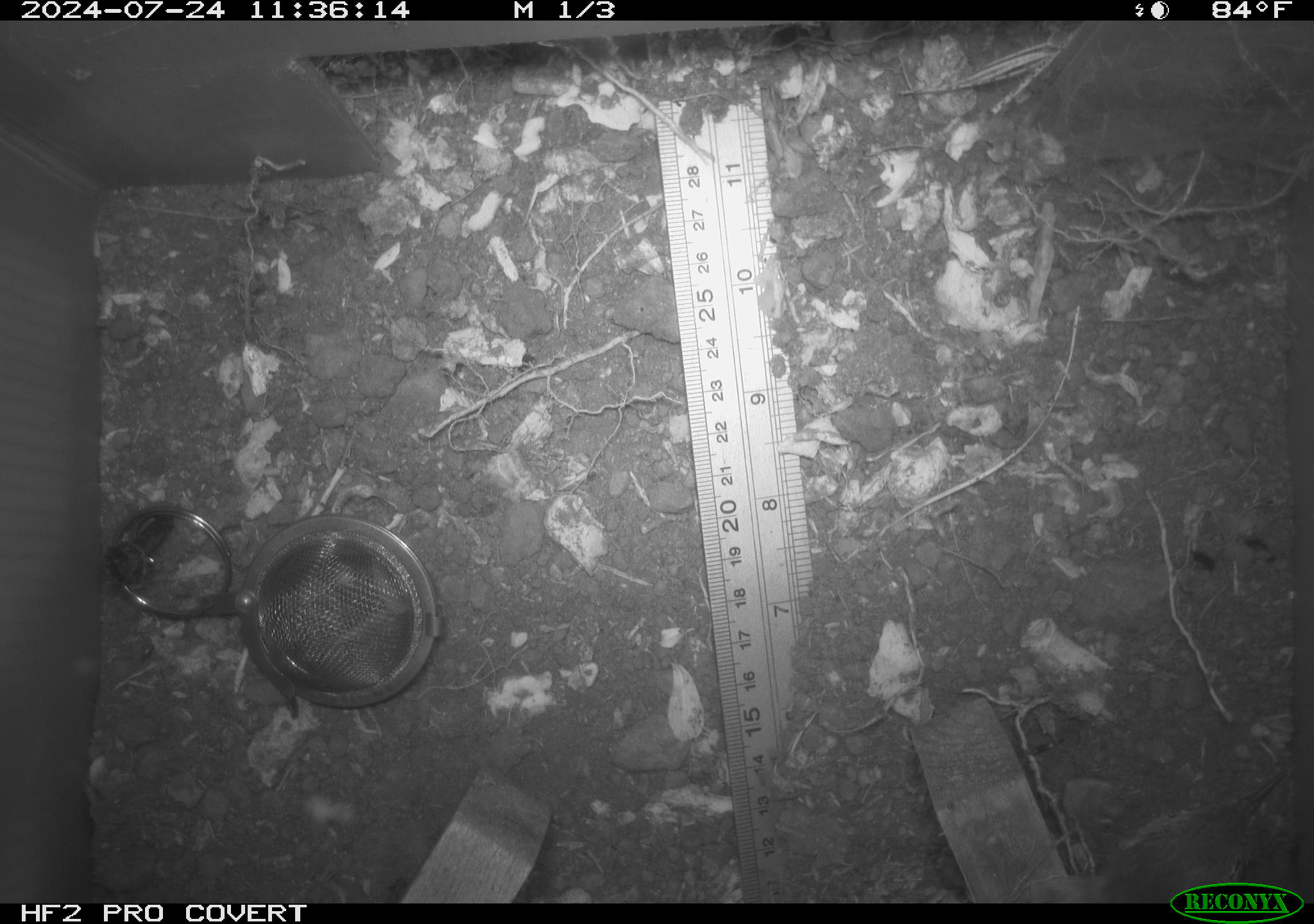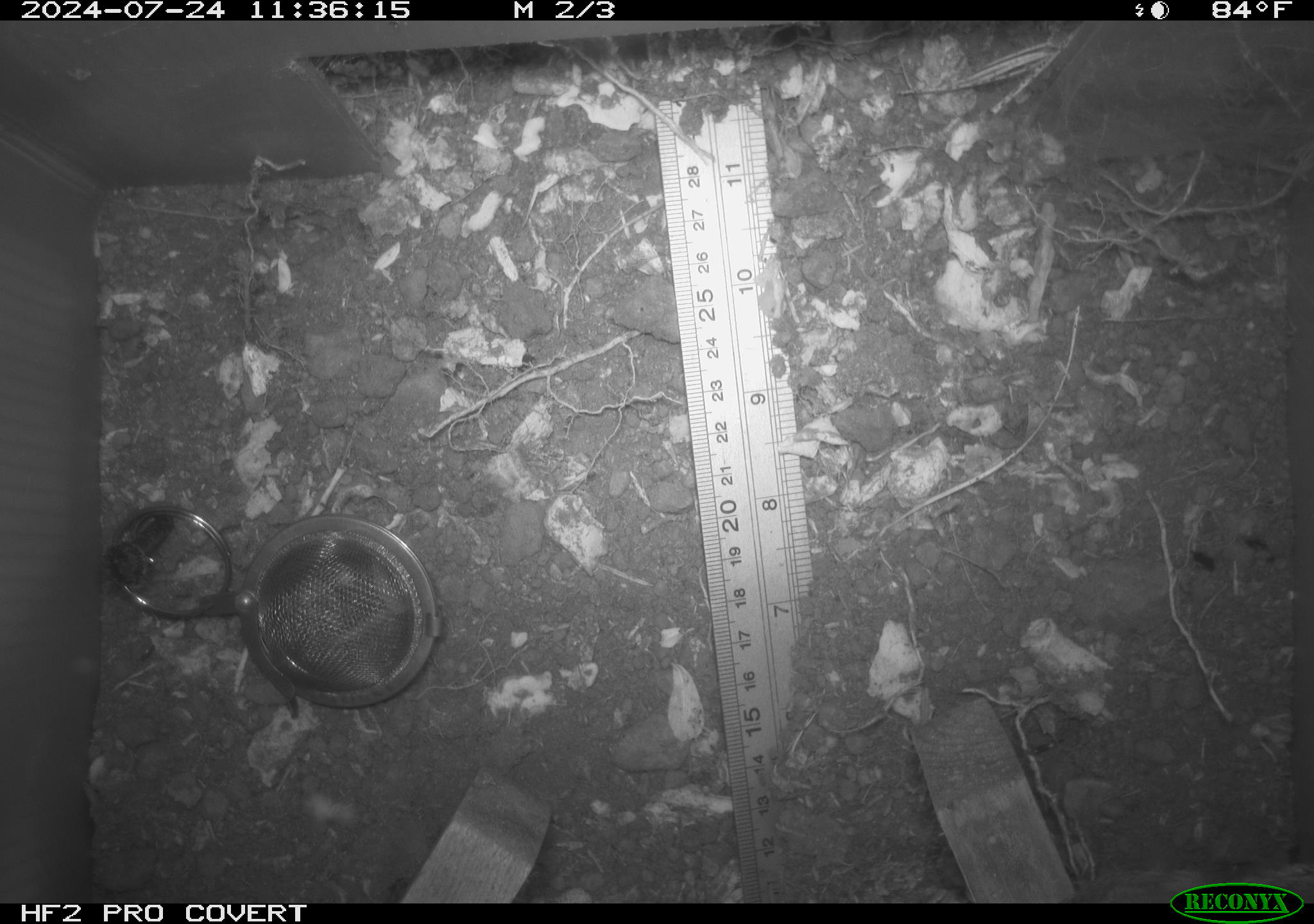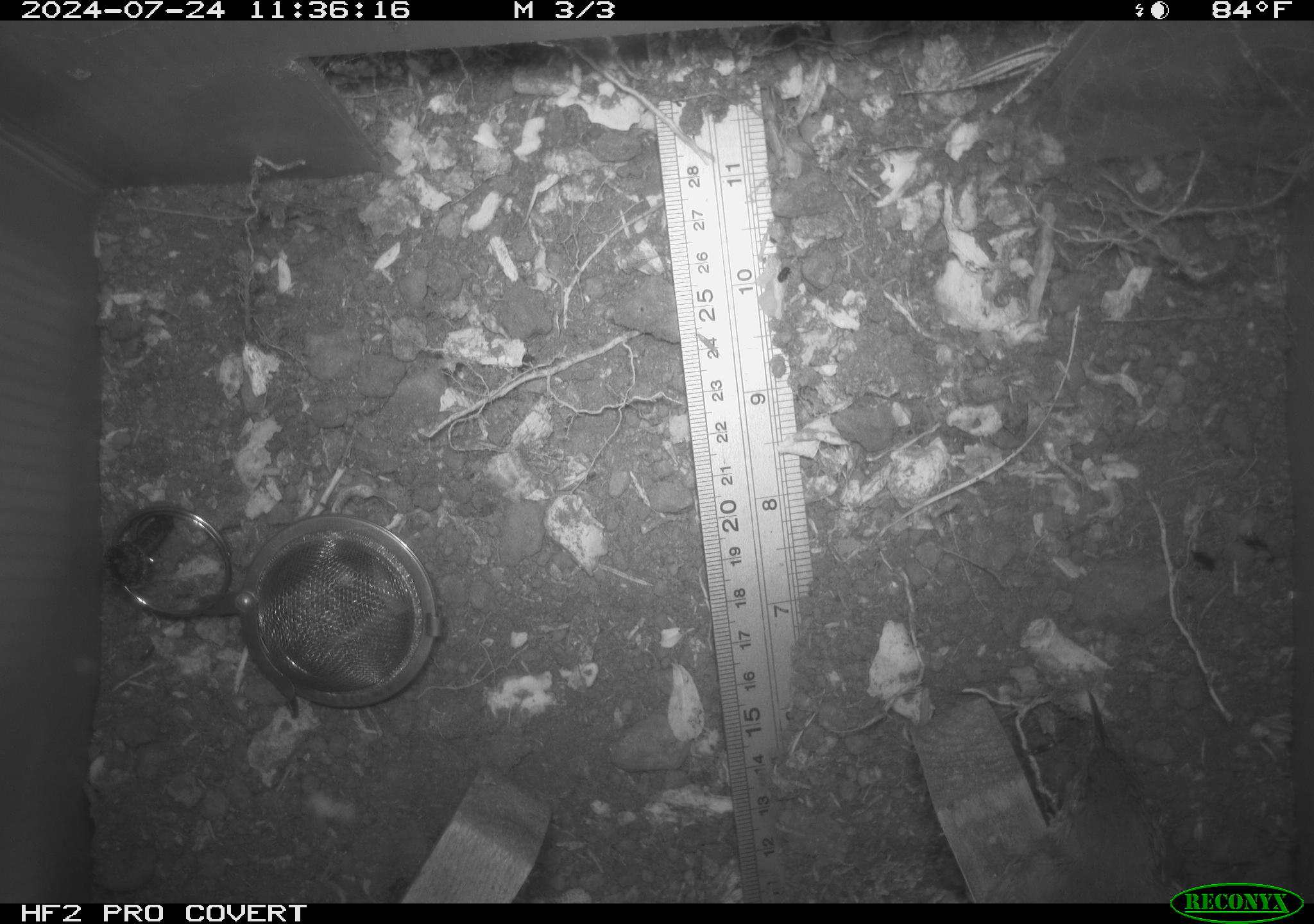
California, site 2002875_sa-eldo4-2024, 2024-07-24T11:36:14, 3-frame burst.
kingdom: Animalia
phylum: Chordata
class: Aves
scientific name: Aves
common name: bird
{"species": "bird (Aves)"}